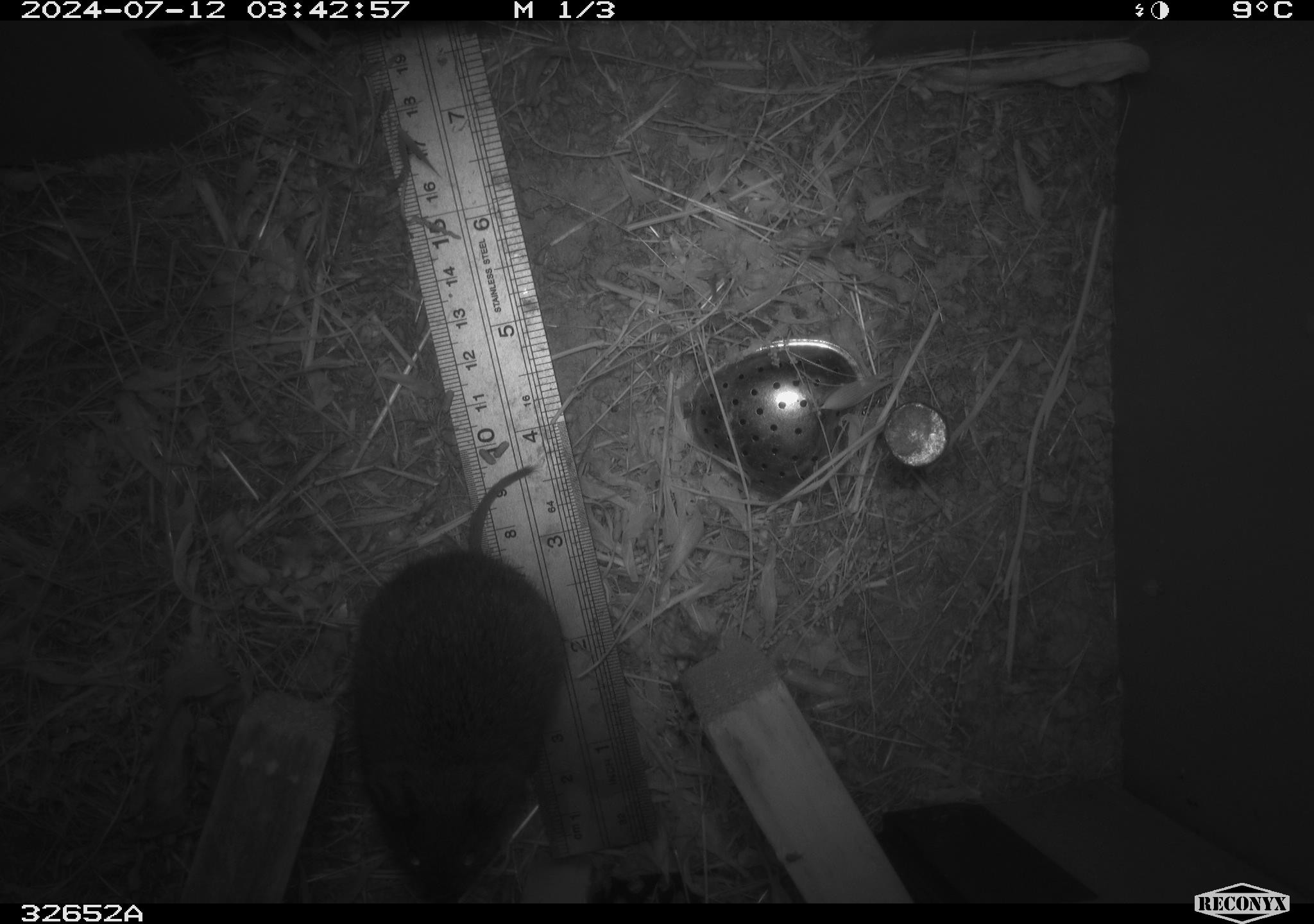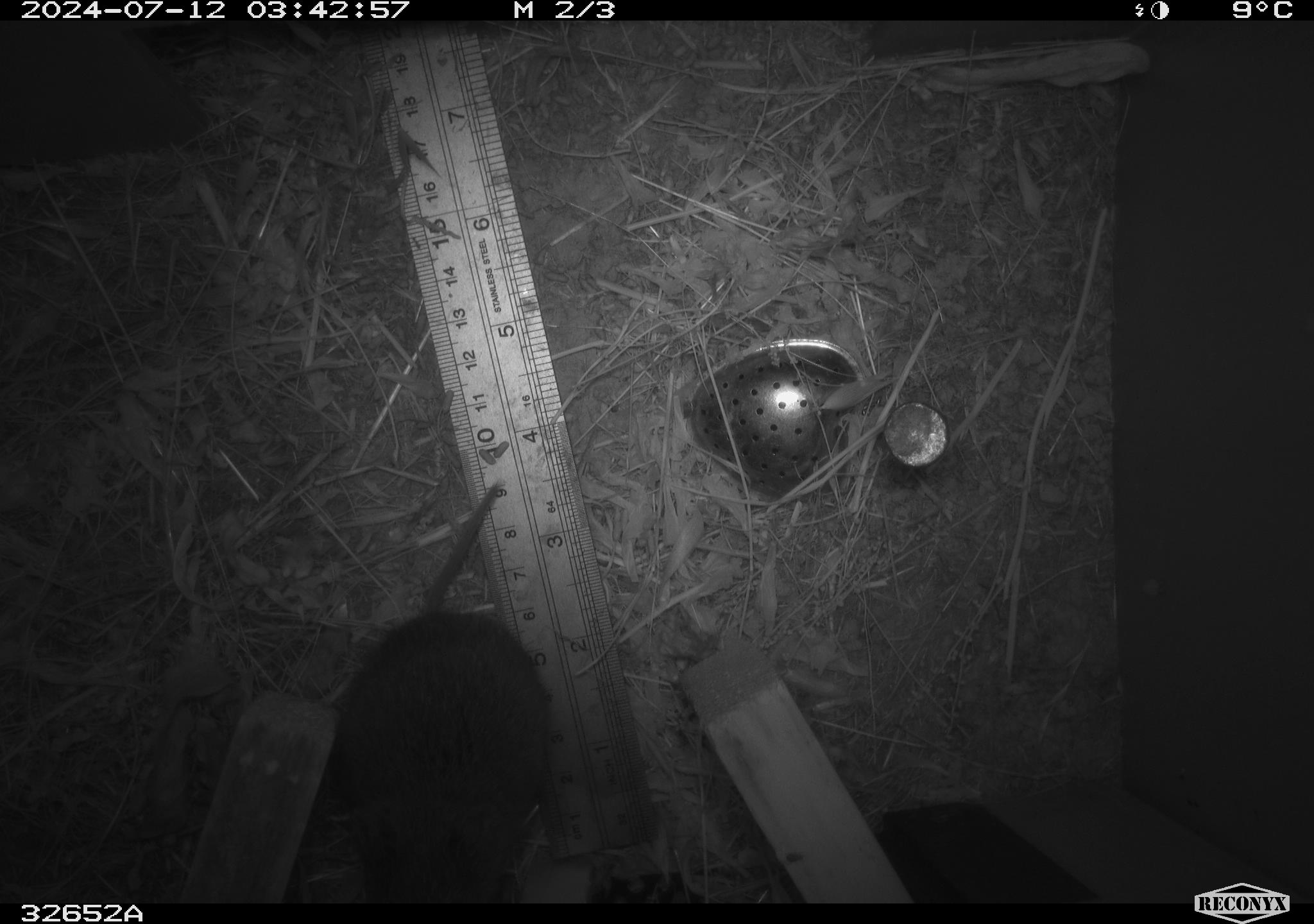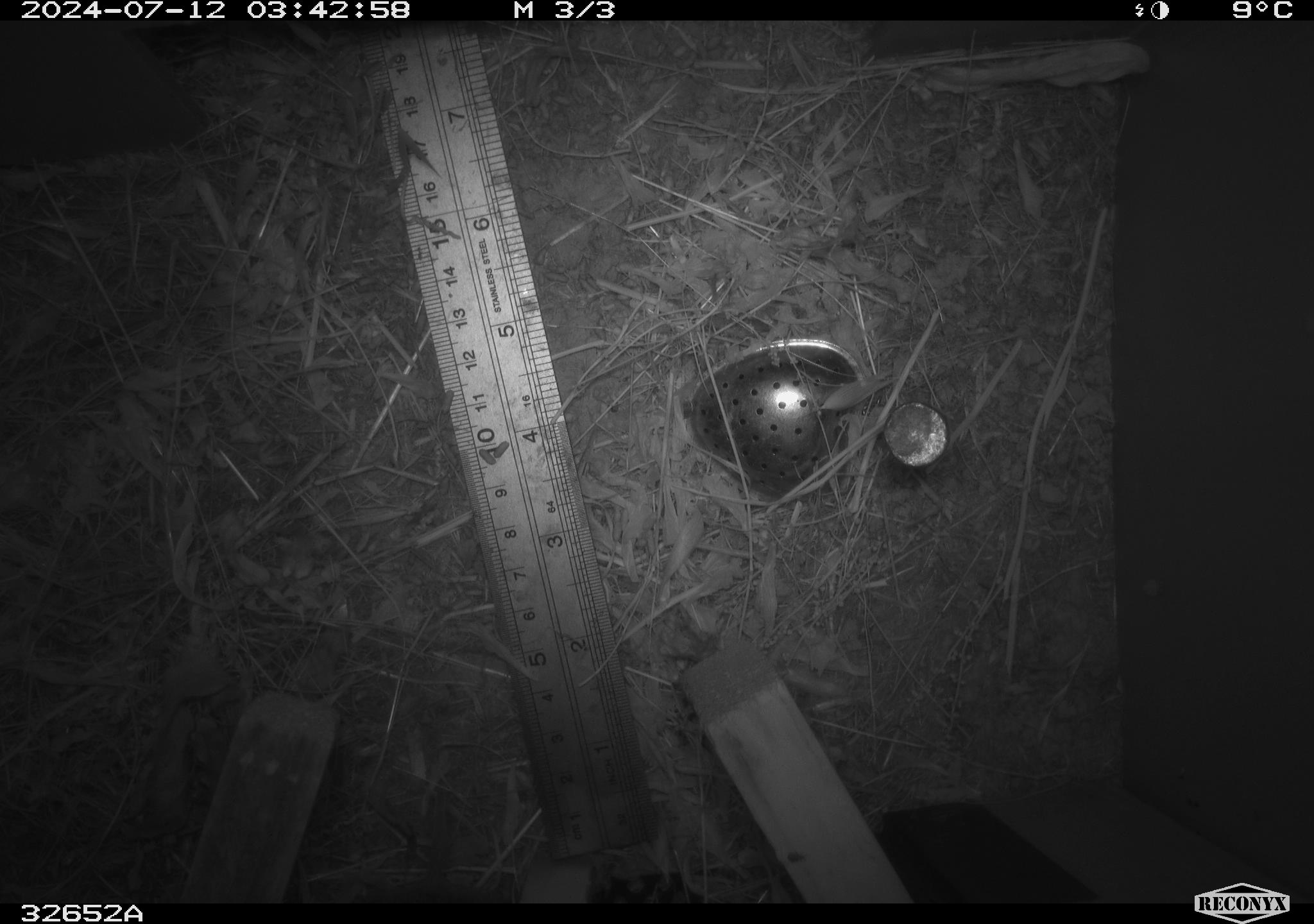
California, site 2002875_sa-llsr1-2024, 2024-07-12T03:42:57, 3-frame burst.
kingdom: Animalia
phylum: Chordata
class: Mammalia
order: Rodentia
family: Cricetidae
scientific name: Arvicolinae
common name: voles, lemmings, and muskrats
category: arvicolinae subfamily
Arvicolinae subfamily (voles, lemmings, and muskrats) (Arvicolinae).